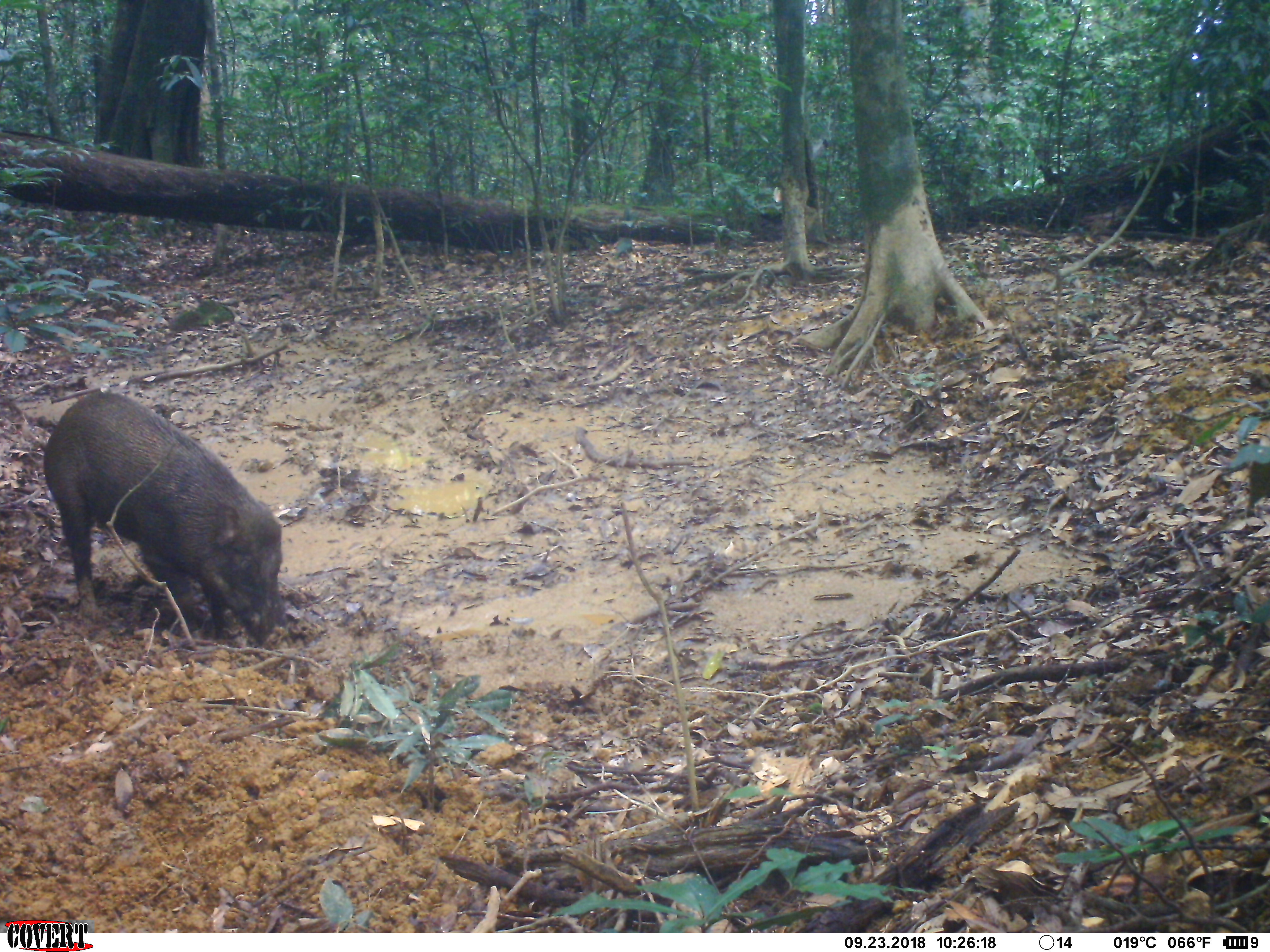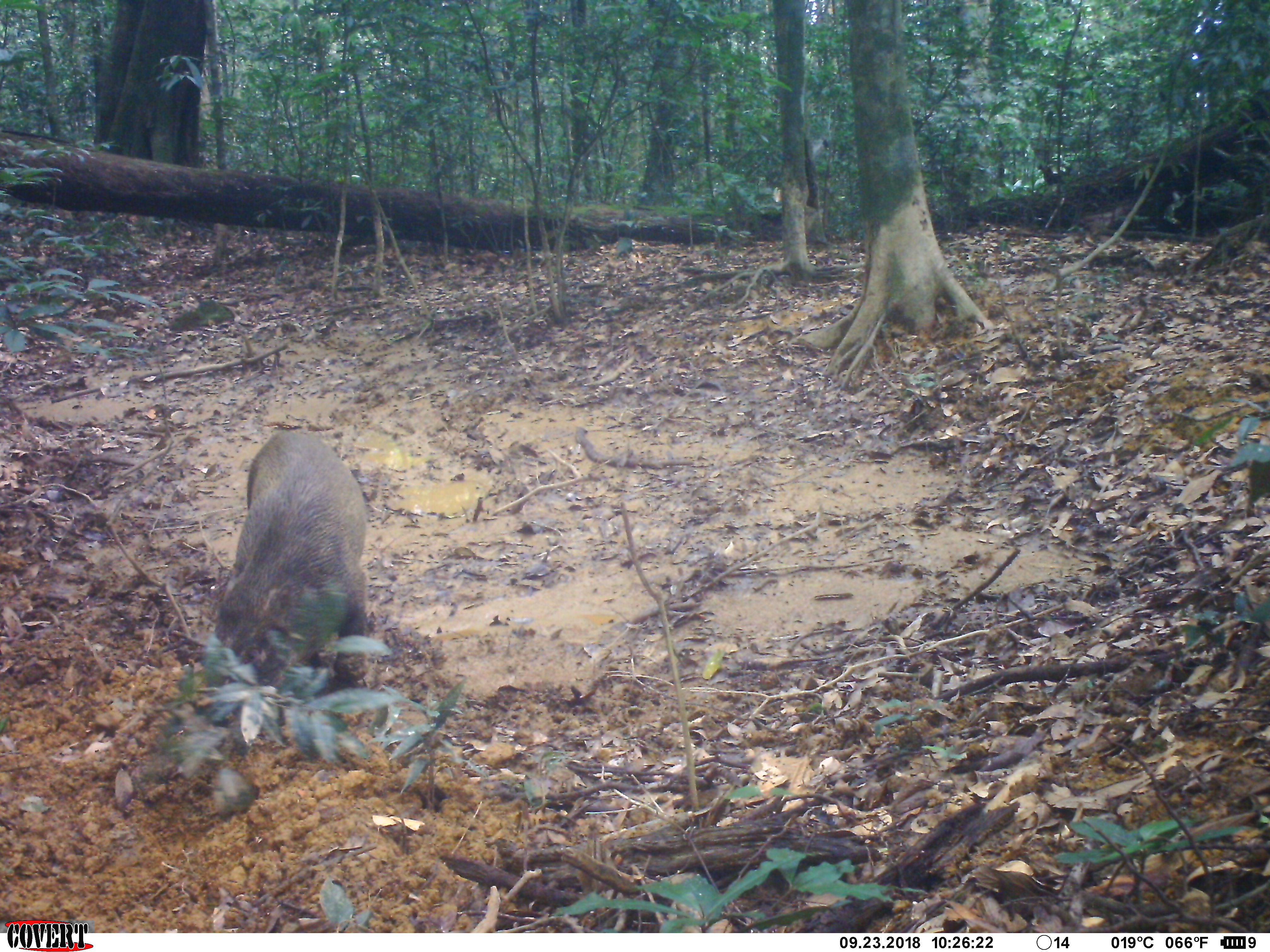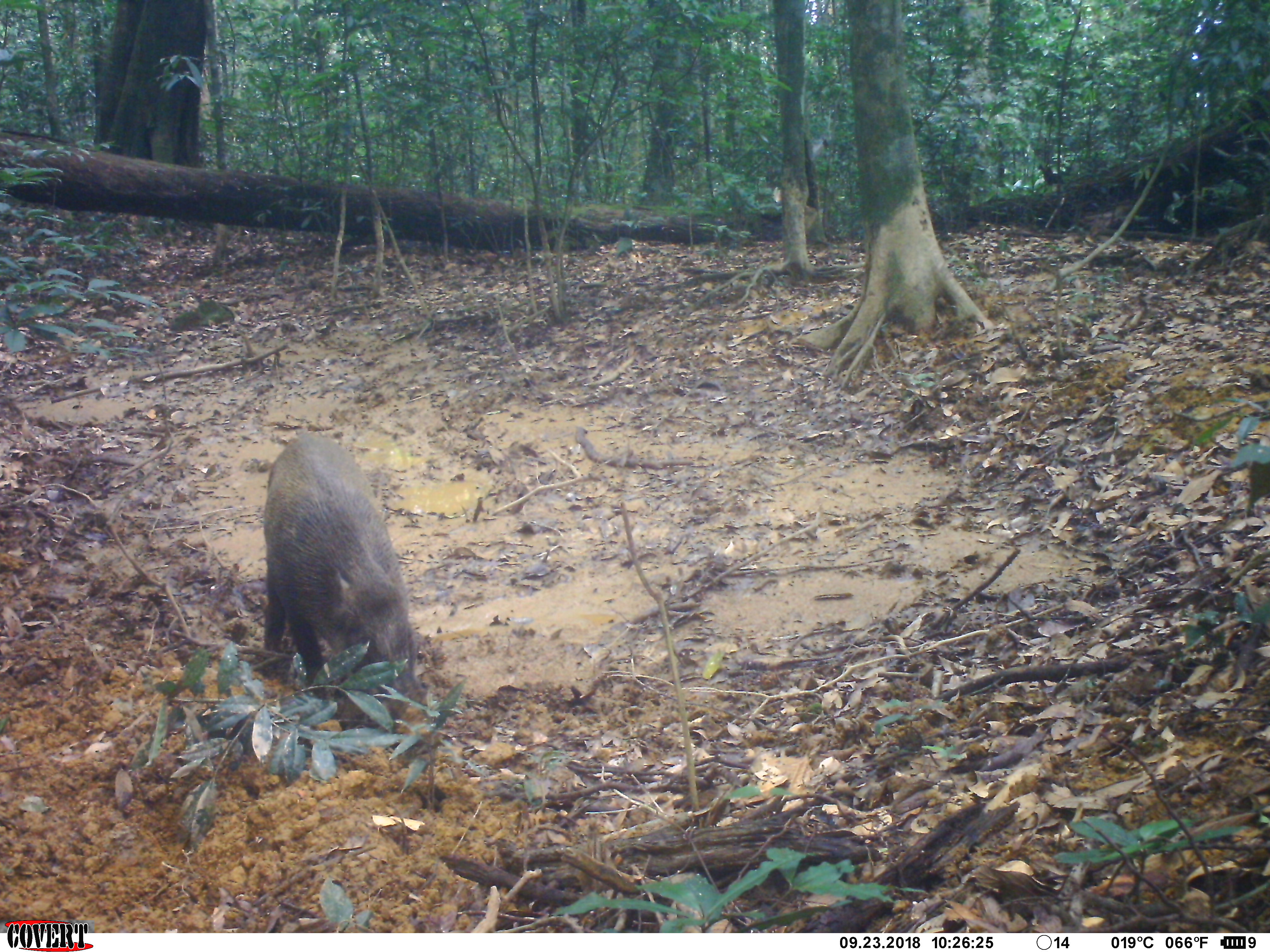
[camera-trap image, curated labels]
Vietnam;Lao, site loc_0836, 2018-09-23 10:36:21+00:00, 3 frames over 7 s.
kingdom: Animalia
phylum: Chordata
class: Mammalia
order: Artiodactyla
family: Suidae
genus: Sus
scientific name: Sus scrofa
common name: eurasian wild pig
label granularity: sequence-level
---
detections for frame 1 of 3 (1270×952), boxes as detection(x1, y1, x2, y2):
eurasian wild pig: detection(42, 388, 284, 645)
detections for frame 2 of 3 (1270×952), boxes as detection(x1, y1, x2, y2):
eurasian wild pig: detection(206, 428, 371, 699)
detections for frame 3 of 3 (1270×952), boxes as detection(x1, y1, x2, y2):
eurasian wild pig: detection(258, 431, 419, 709)